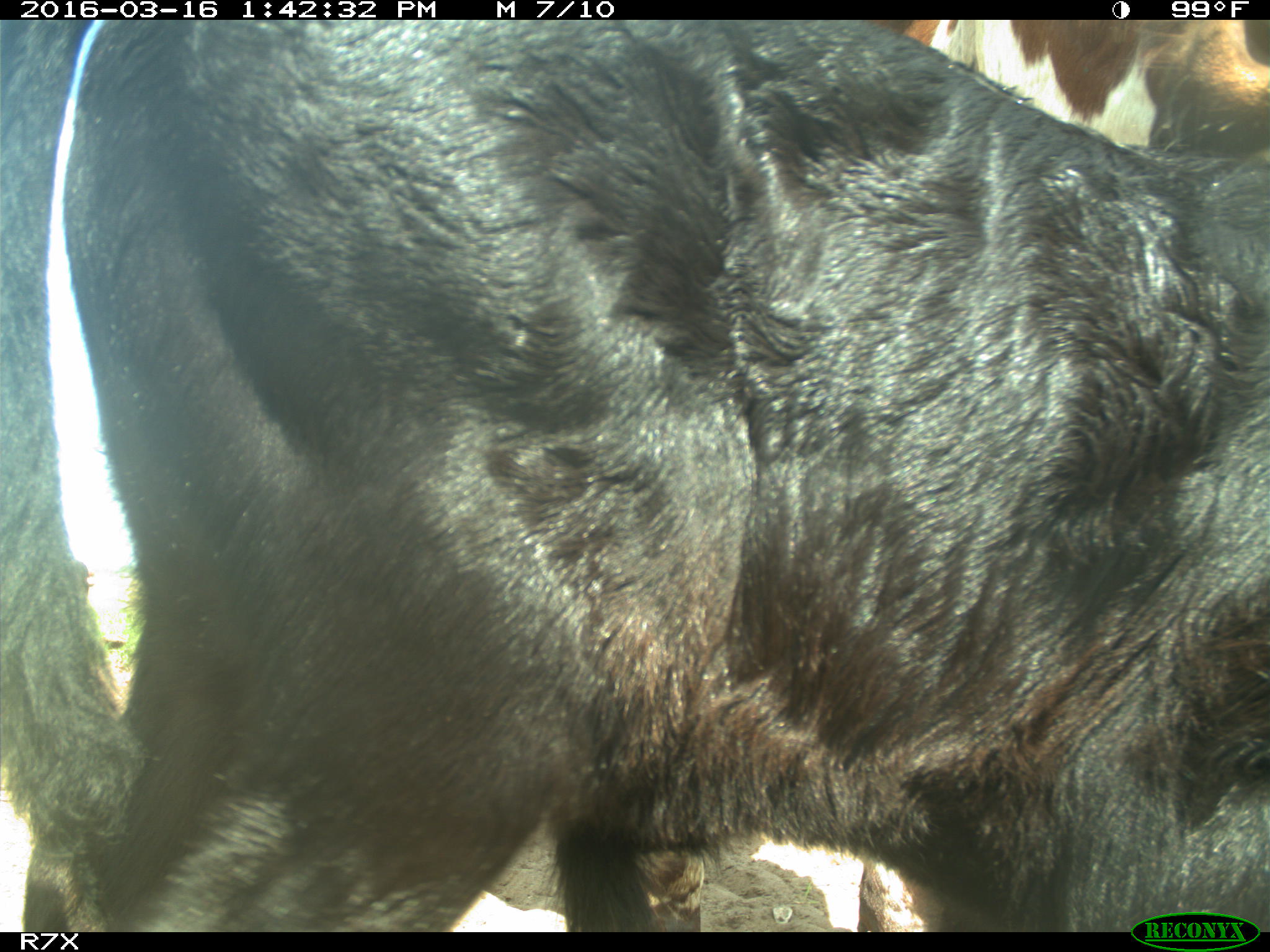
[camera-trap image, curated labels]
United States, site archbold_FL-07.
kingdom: Animalia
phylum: Chordata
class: Mammalia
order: Artiodactyla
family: Bovidae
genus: Bos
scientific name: Bos taurus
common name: domestic cow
Bos taurus (domestic cow).